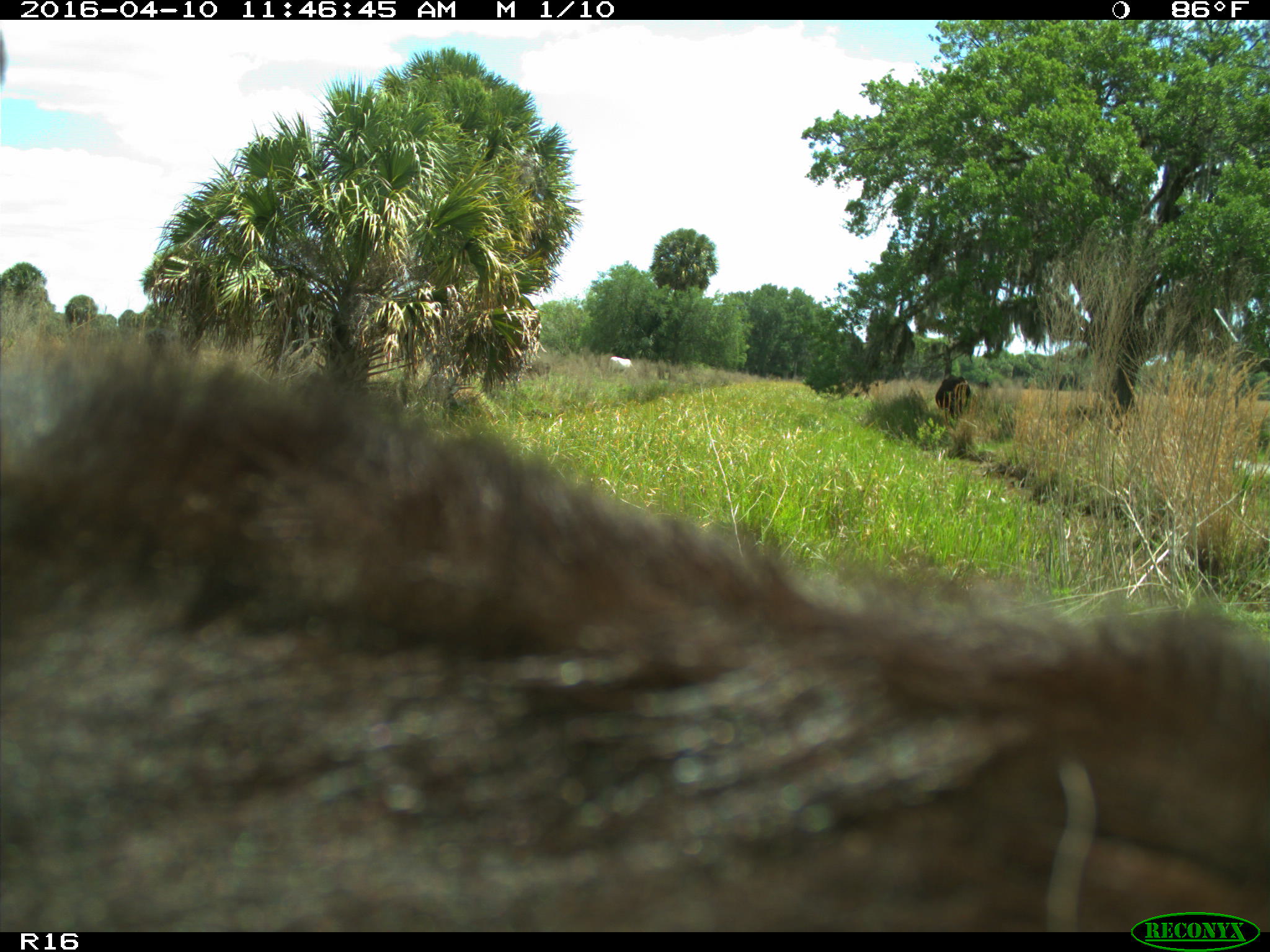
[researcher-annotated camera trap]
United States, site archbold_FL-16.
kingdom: Animalia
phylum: Chordata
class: Mammalia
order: Artiodactyla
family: Bovidae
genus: Bos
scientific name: Bos taurus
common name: domestic cow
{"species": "Bos taurus (domestic cow)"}